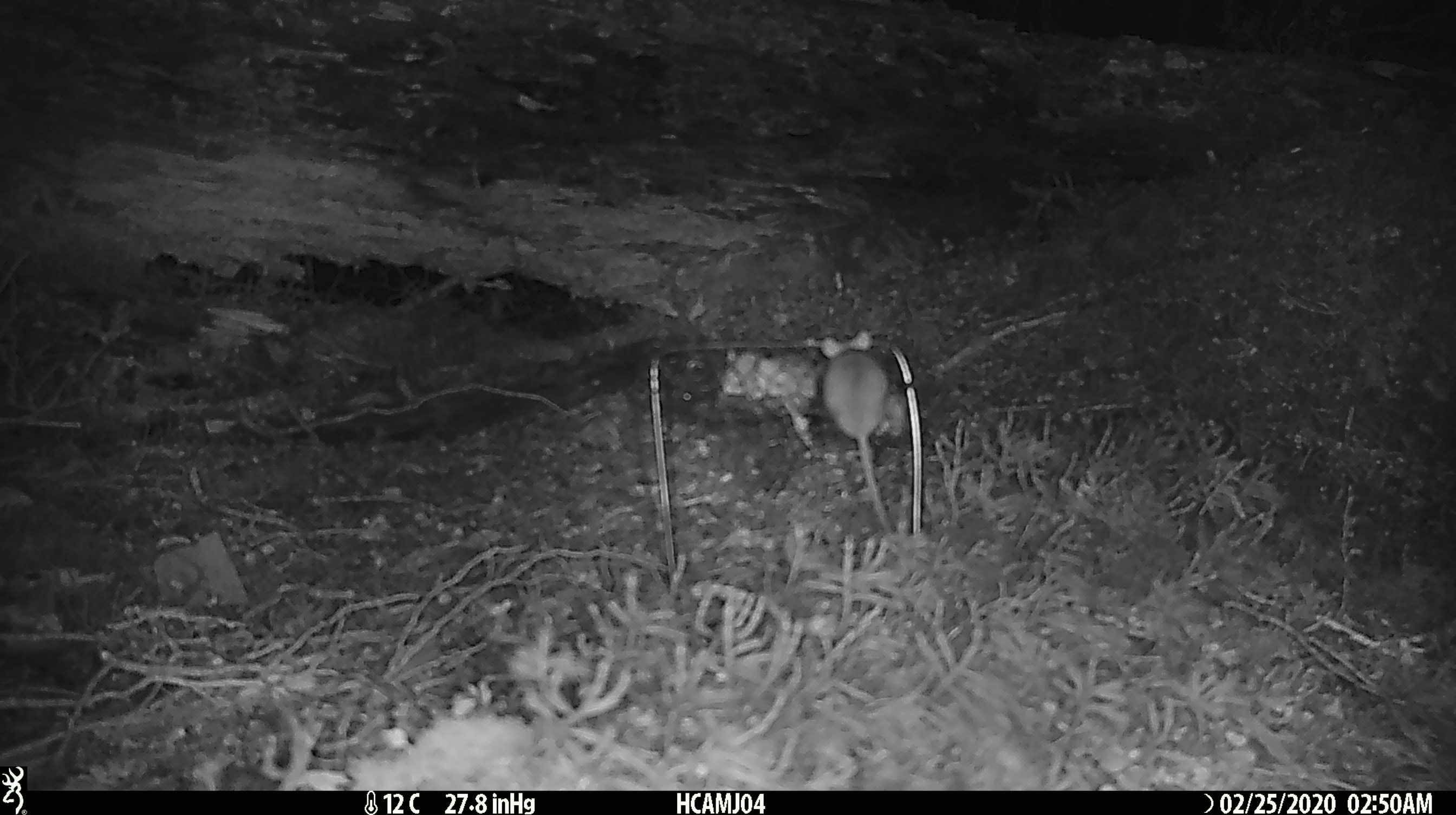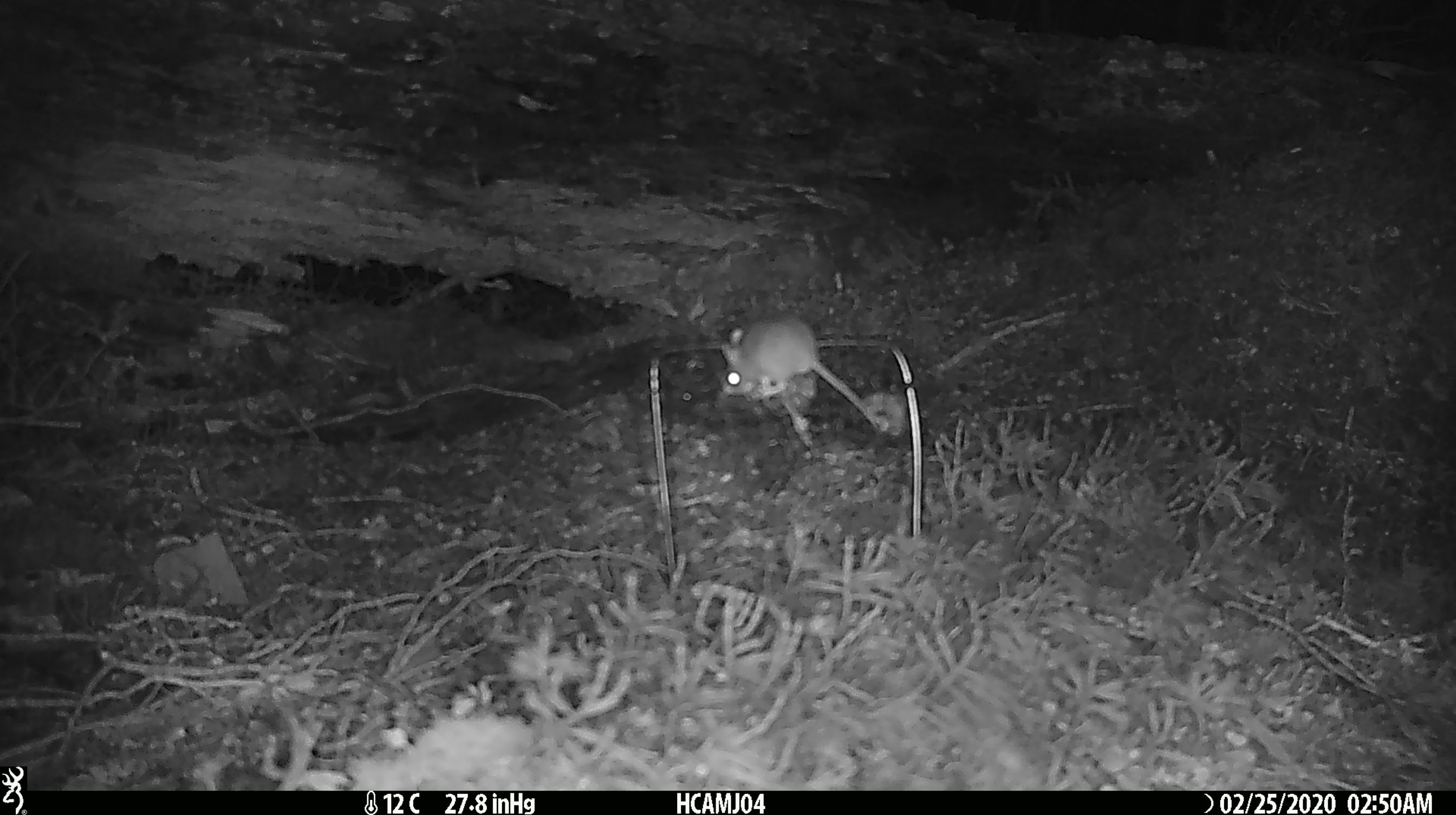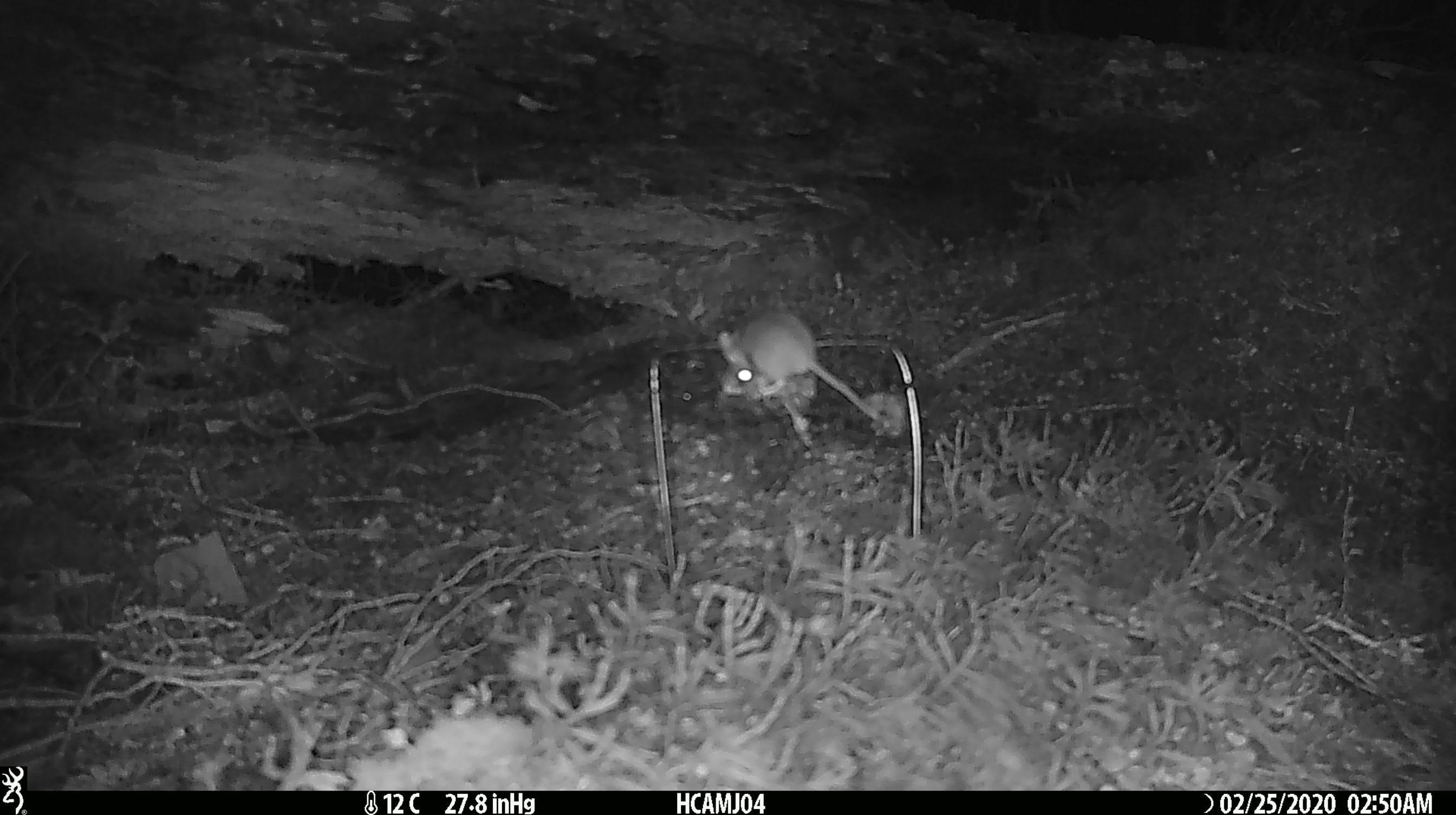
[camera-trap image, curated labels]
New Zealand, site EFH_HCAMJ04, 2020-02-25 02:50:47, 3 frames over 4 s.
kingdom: Animalia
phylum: Chordata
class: Mammalia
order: Rodentia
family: Muridae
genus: Mus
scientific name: Mus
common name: mouse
Mouse (Mus).